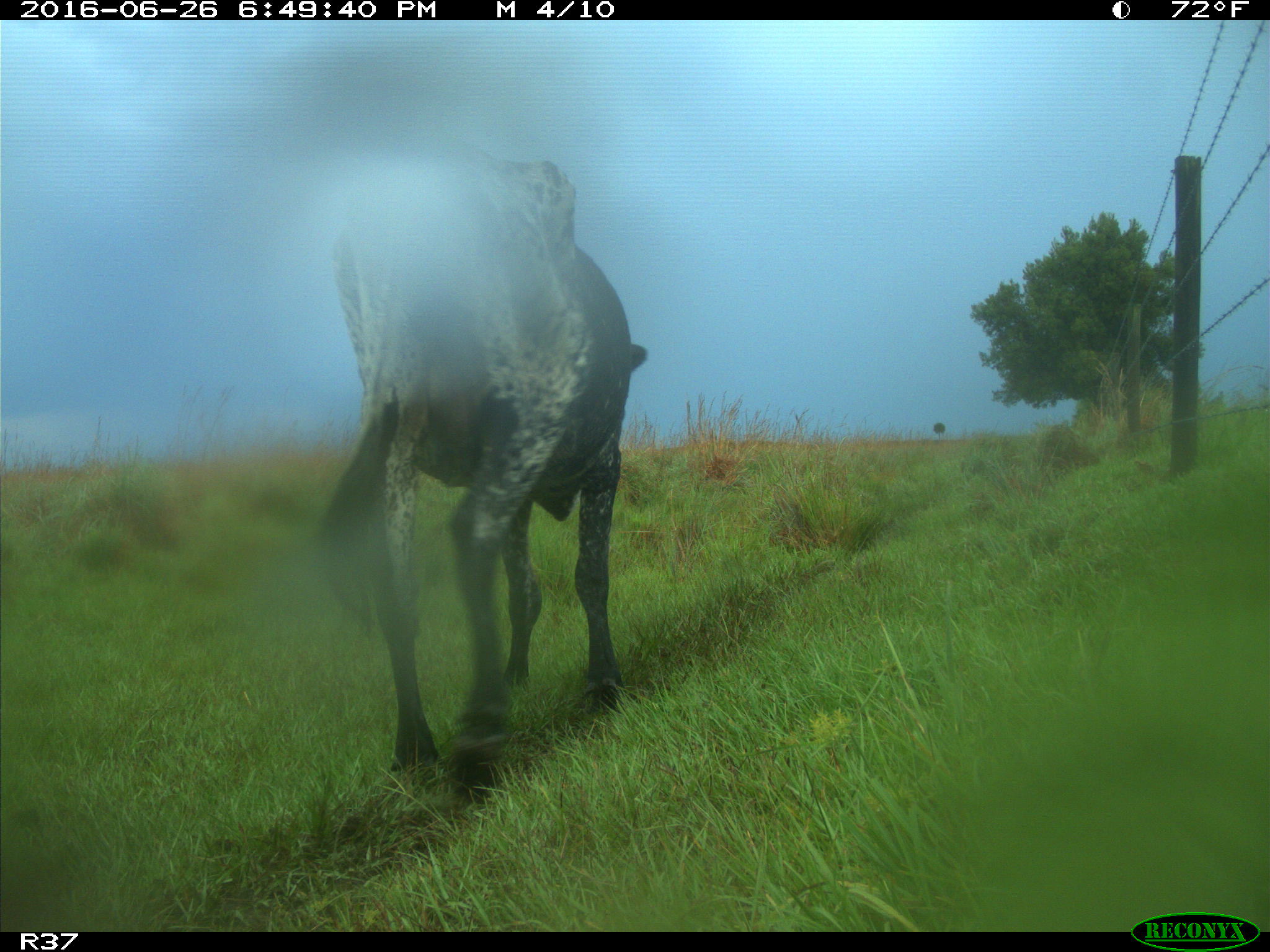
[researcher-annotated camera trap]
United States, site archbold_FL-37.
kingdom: Animalia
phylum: Chordata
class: Mammalia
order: Artiodactyla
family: Bovidae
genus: Bos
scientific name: Bos taurus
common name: domestic cow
Bos taurus (domestic cow).